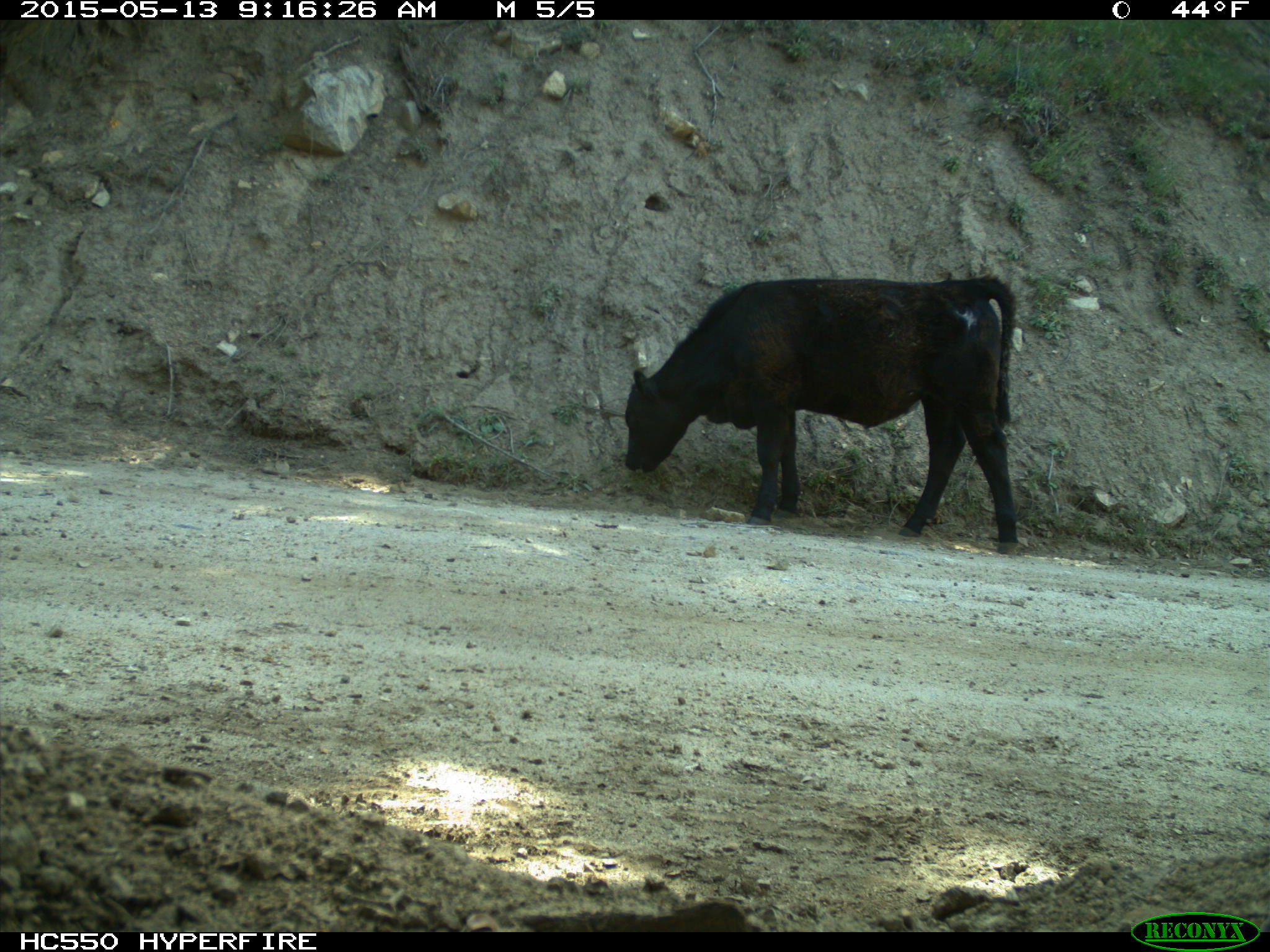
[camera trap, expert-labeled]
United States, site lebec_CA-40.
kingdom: Animalia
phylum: Chordata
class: Mammalia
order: Artiodactyla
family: Bovidae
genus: Bos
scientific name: Bos taurus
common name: domestic cow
Bos taurus (domestic cow).